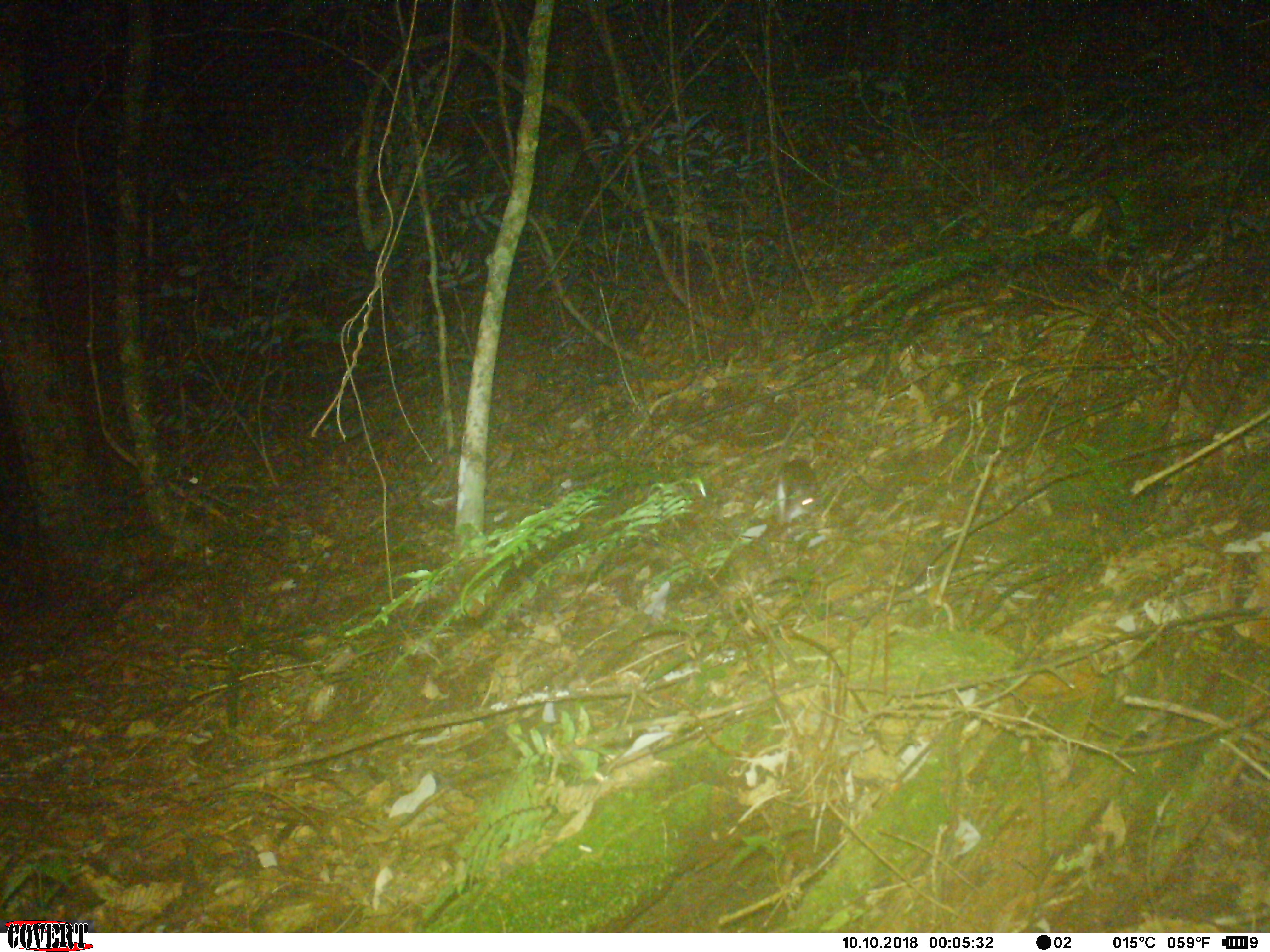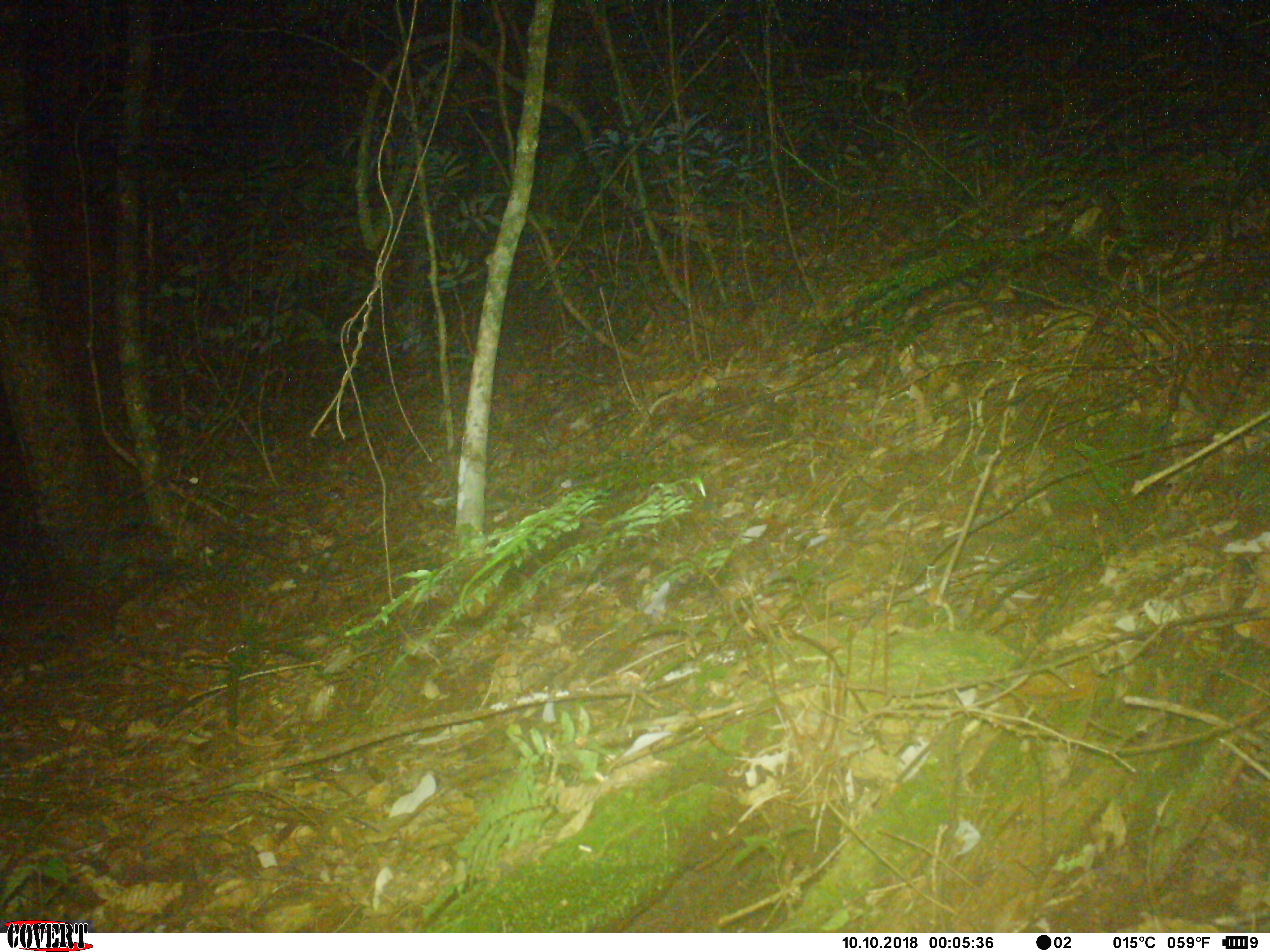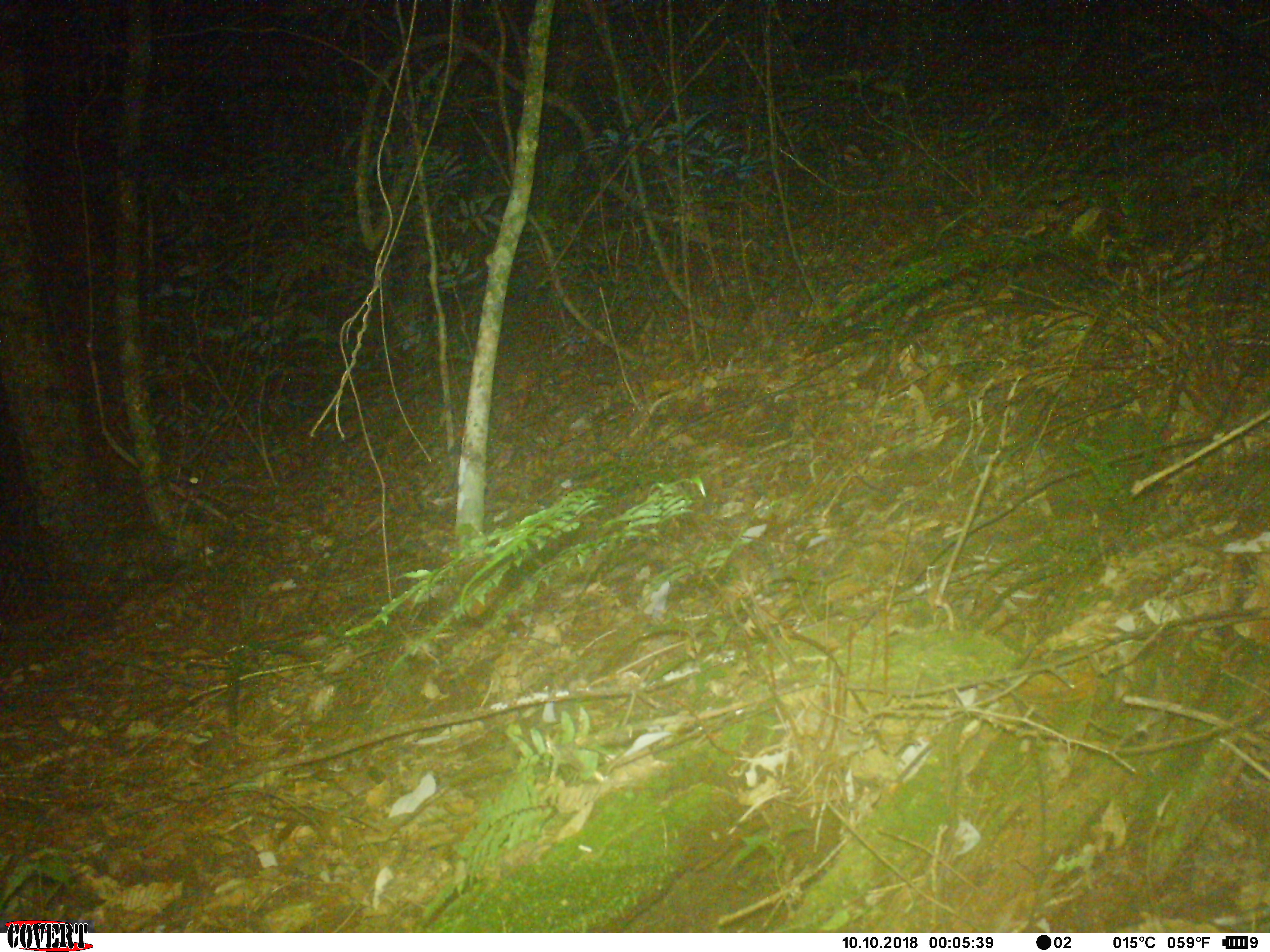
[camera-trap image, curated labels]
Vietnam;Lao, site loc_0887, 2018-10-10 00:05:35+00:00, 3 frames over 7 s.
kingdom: Animalia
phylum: Chordata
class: Mammalia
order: Rodentia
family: Muridae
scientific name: Muridae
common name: old-world mice and rats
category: unidentified murid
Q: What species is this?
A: Unidentified murid (old-world mice and rats) (Muridae).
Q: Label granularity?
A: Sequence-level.